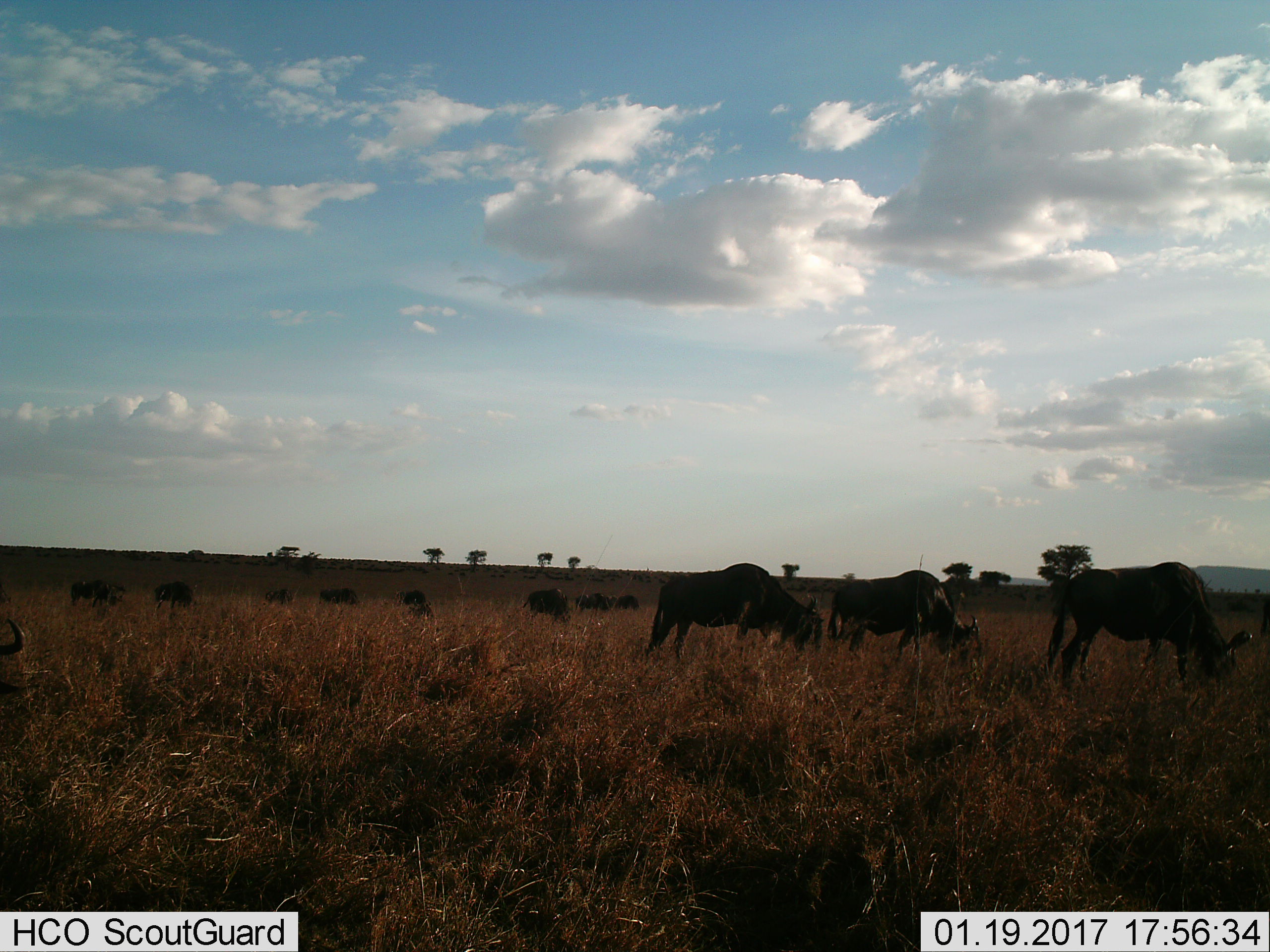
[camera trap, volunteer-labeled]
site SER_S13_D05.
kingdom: Animalia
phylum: Chordata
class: Mammalia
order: Artiodactyla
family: Bovidae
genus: Connochaetes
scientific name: Connochaetes taurinus taurinus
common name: blue wildebeest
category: wildebeestblue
Wildebeestblue (blue wildebeest) (Connochaetes taurinus taurinus), count 11-50. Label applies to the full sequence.